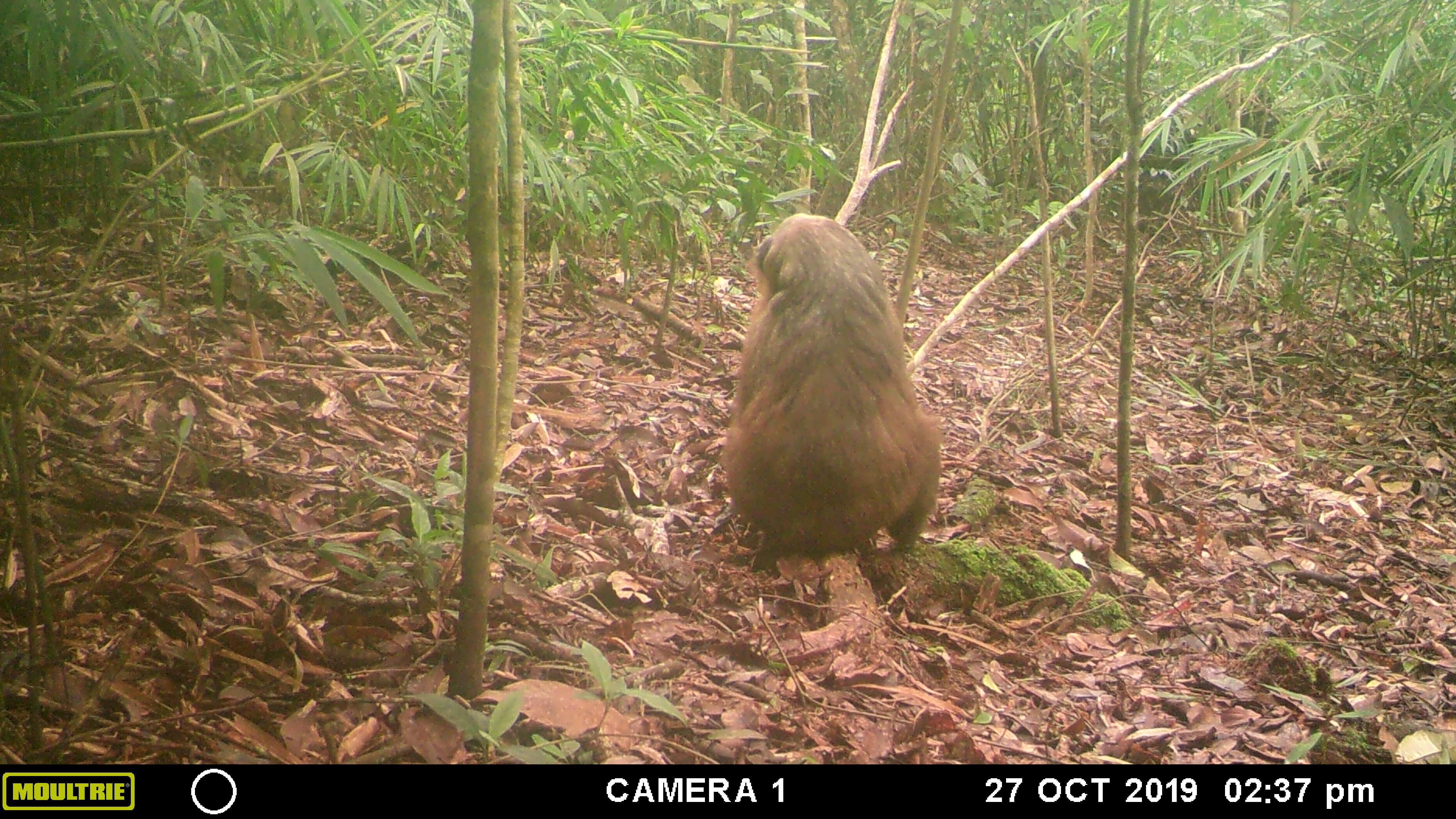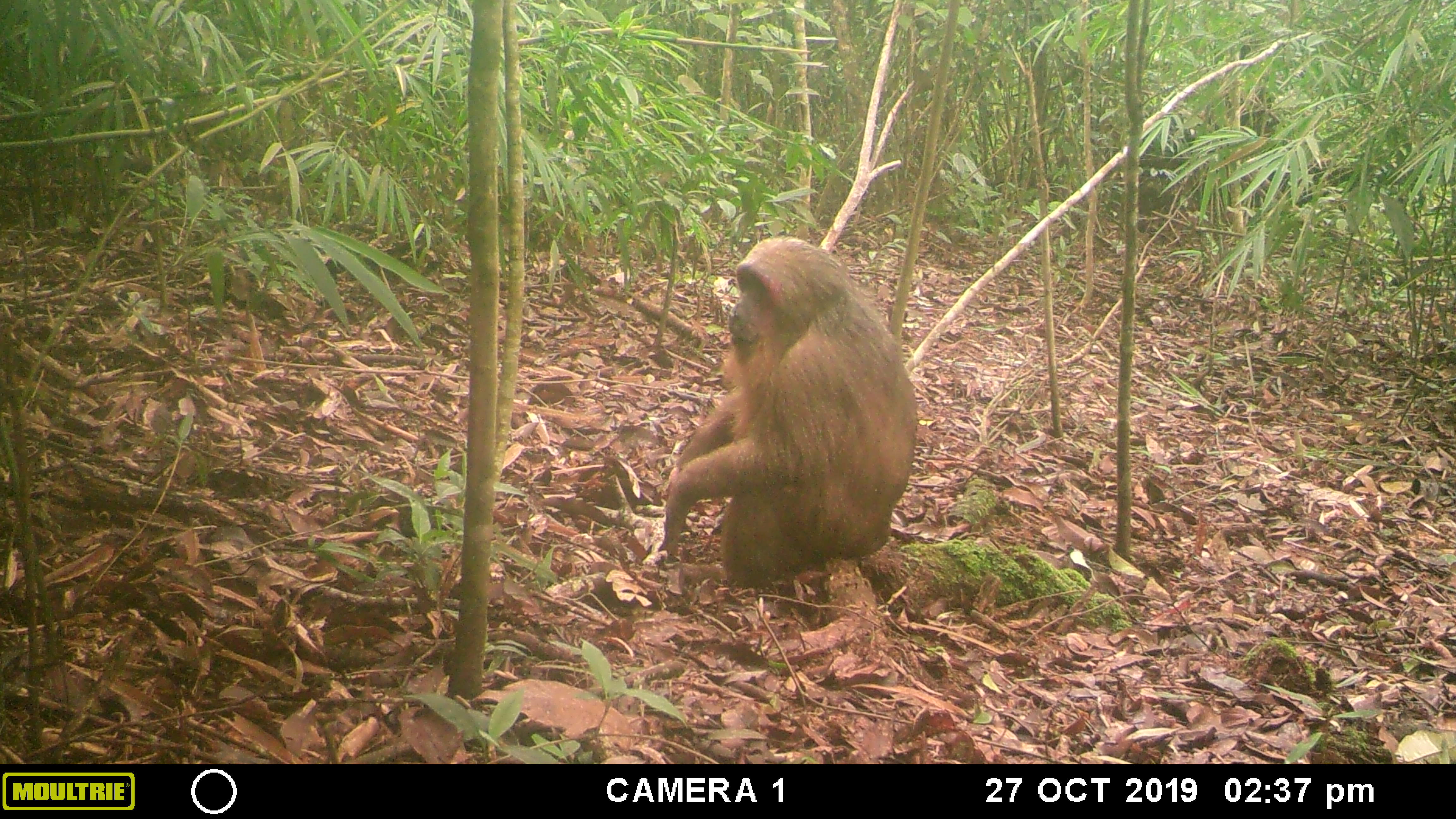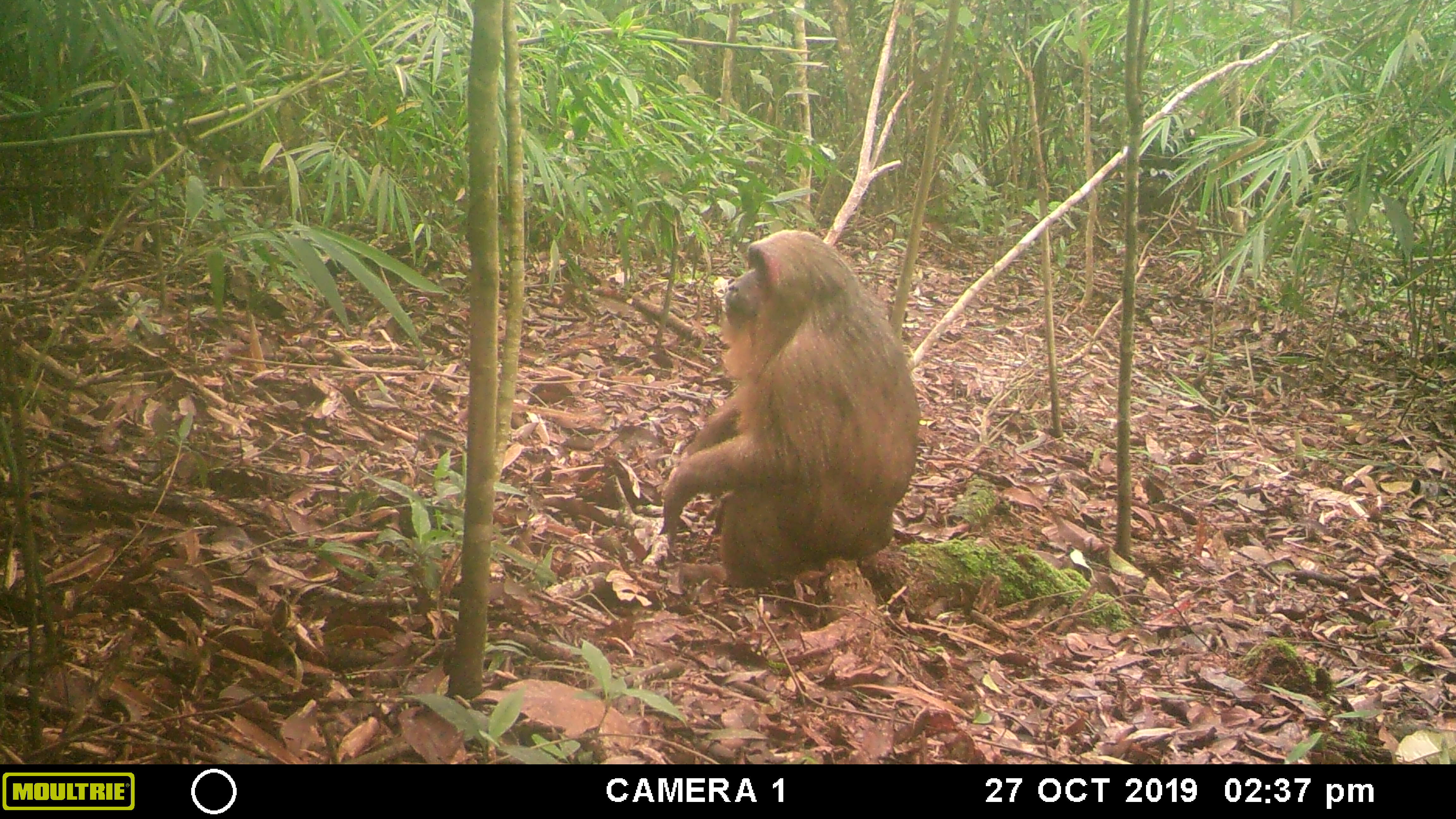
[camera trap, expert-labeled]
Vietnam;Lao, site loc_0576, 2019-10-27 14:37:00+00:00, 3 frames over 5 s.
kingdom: Animalia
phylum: Chordata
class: Mammalia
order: Primates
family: Cercopithecidae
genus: Macaca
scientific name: Macaca arctoides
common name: stump-tailed macaque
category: stump tailed macaque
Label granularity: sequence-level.